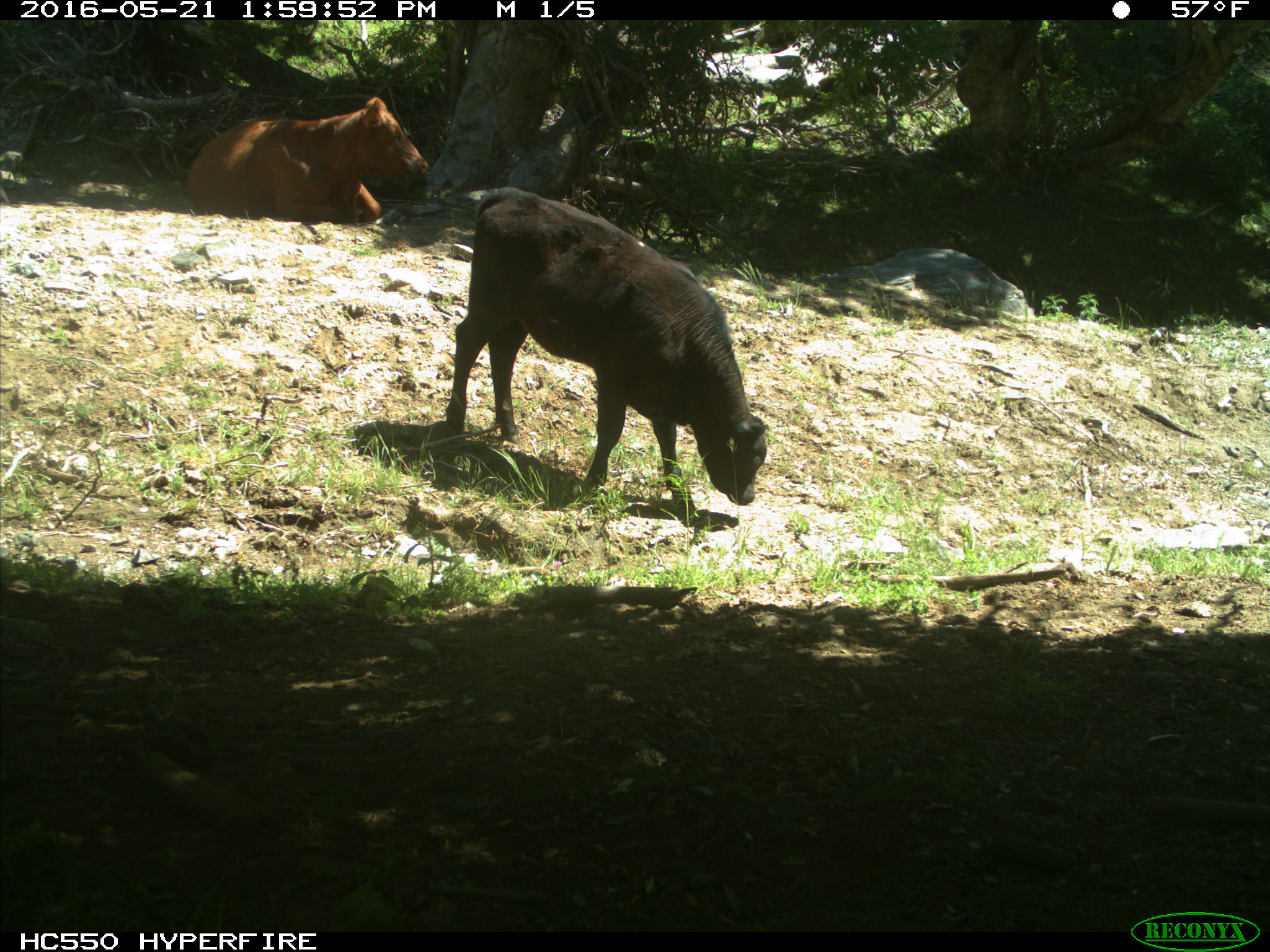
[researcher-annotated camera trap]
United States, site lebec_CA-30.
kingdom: Animalia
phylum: Chordata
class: Mammalia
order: Artiodactyla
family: Bovidae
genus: Bos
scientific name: Bos taurus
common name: domestic cow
Bos taurus (domestic cow).